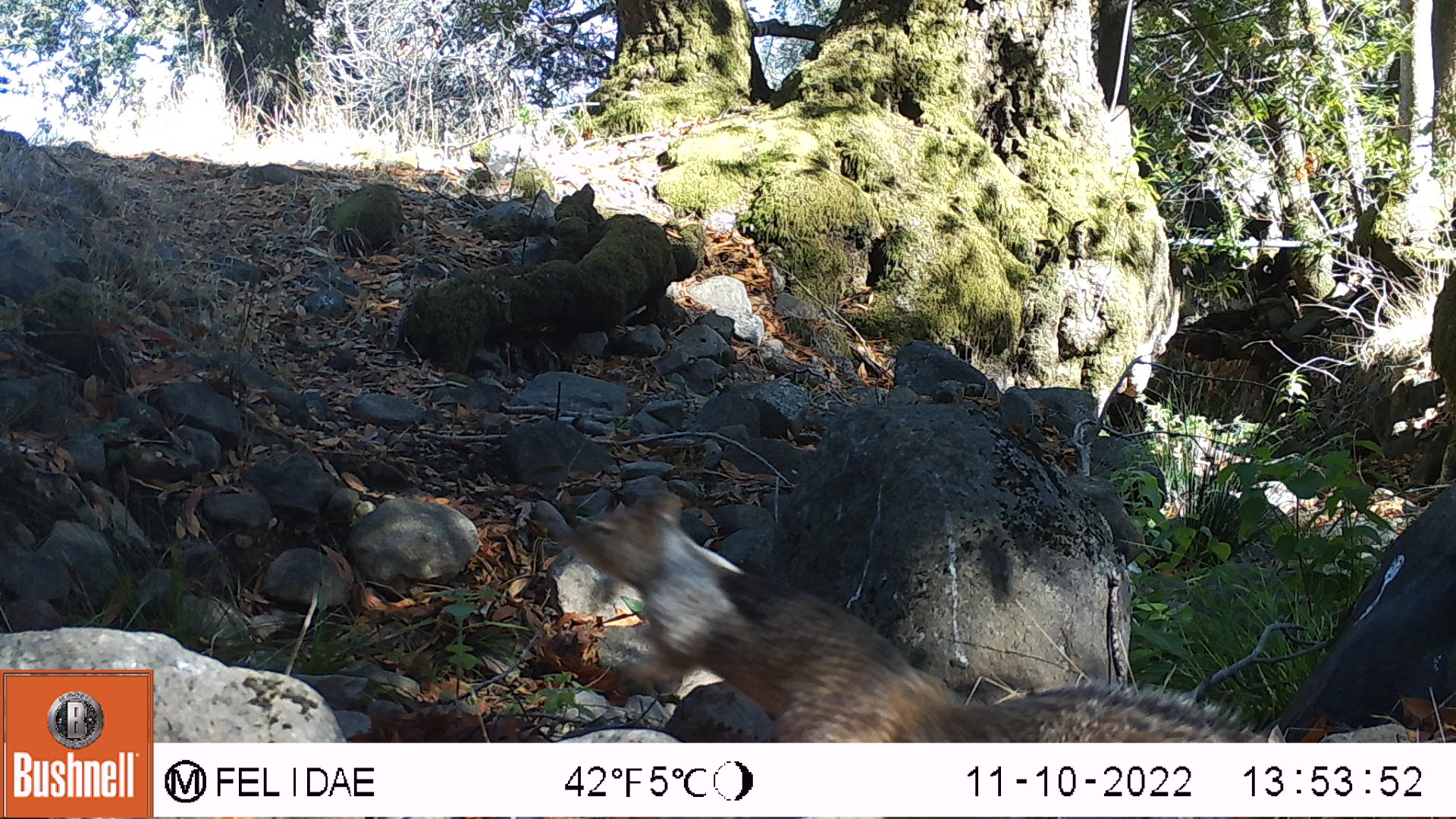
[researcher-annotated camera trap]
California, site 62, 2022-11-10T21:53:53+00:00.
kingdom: Animalia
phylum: Chordata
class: Mammalia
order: Rodentia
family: Sciuridae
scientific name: Sciuridae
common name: squirrel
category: unknown squirrel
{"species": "unknown squirrel (squirrel) (Sciuridae)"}